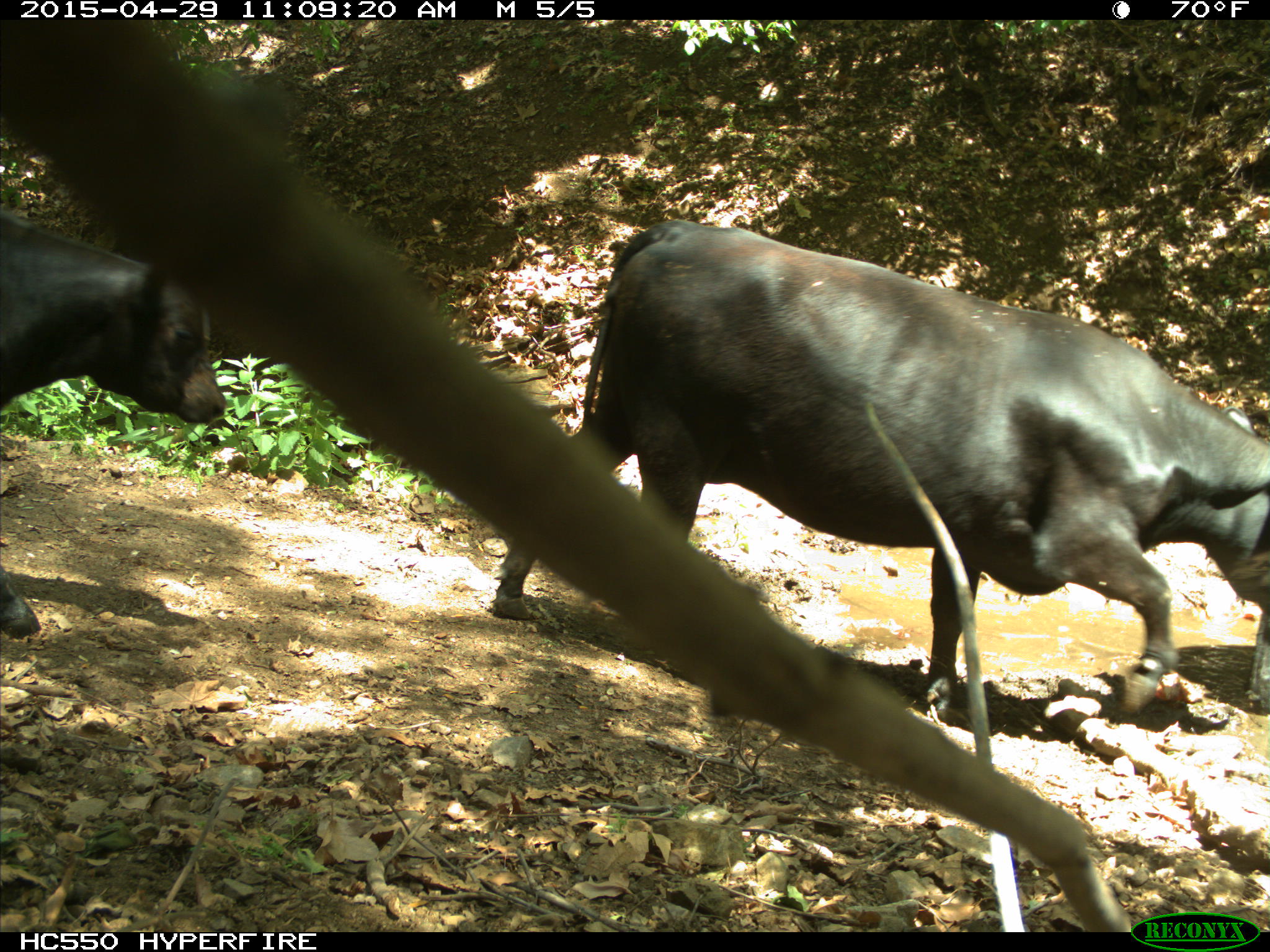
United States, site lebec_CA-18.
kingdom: Animalia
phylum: Chordata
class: Mammalia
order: Artiodactyla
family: Bovidae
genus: Bos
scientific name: Bos taurus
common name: domestic cow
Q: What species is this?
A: Bos taurus (domestic cow).